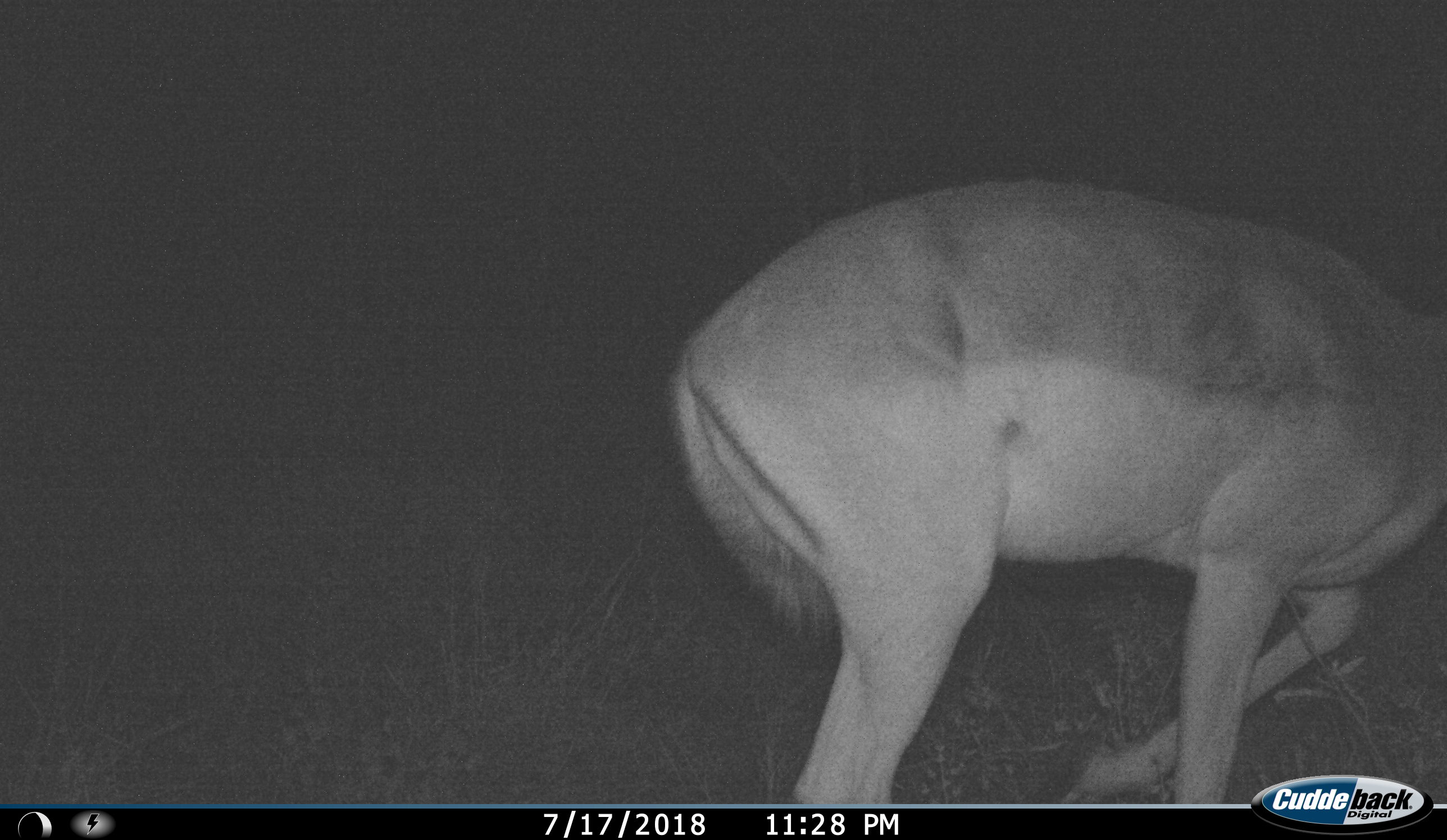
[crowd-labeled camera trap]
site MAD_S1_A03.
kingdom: Animalia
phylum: Chordata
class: Mammalia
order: Artiodactyla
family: Bovidae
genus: Aepyceros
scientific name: Aepyceros melampus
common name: impala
Impala (Aepyceros melampus), count 1. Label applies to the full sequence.